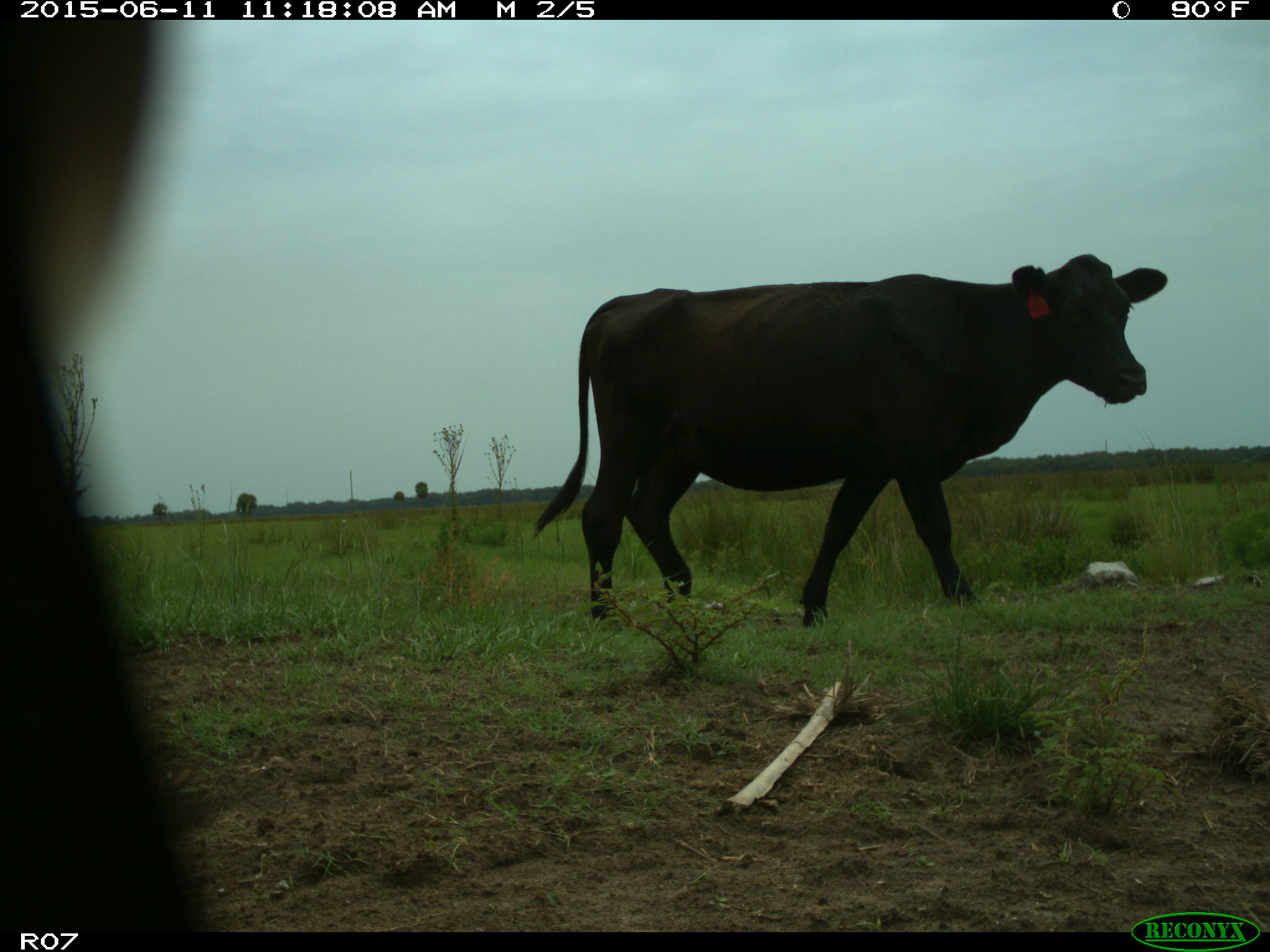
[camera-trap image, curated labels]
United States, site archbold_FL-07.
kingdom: Animalia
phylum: Chordata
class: Mammalia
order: Artiodactyla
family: Bovidae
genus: Bos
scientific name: Bos taurus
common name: domestic cow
Bos taurus (domestic cow).